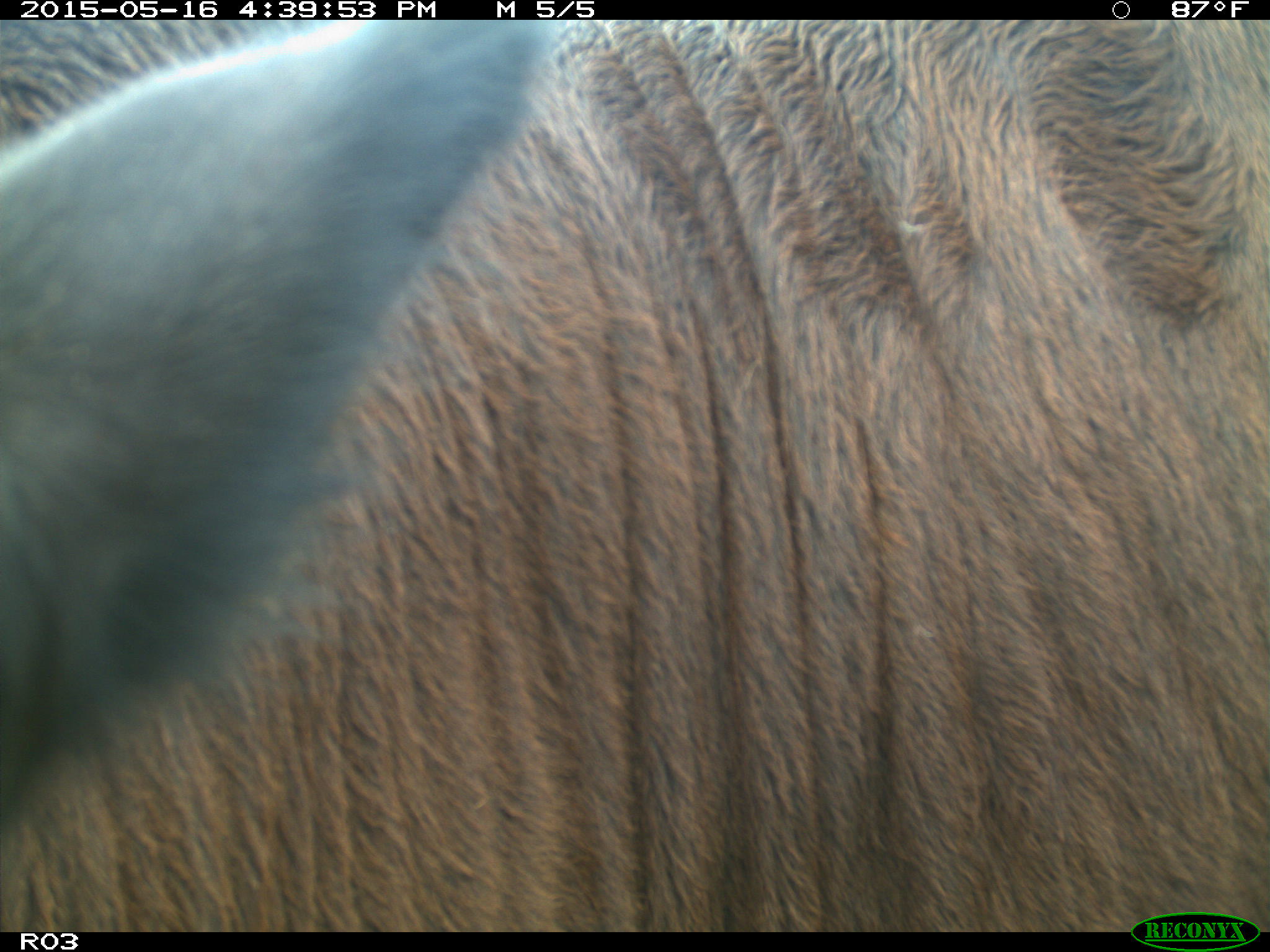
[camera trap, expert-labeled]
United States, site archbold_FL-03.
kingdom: Animalia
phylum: Chordata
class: Mammalia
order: Artiodactyla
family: Bovidae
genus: Bos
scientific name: Bos taurus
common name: domestic cow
Bos taurus (domestic cow).